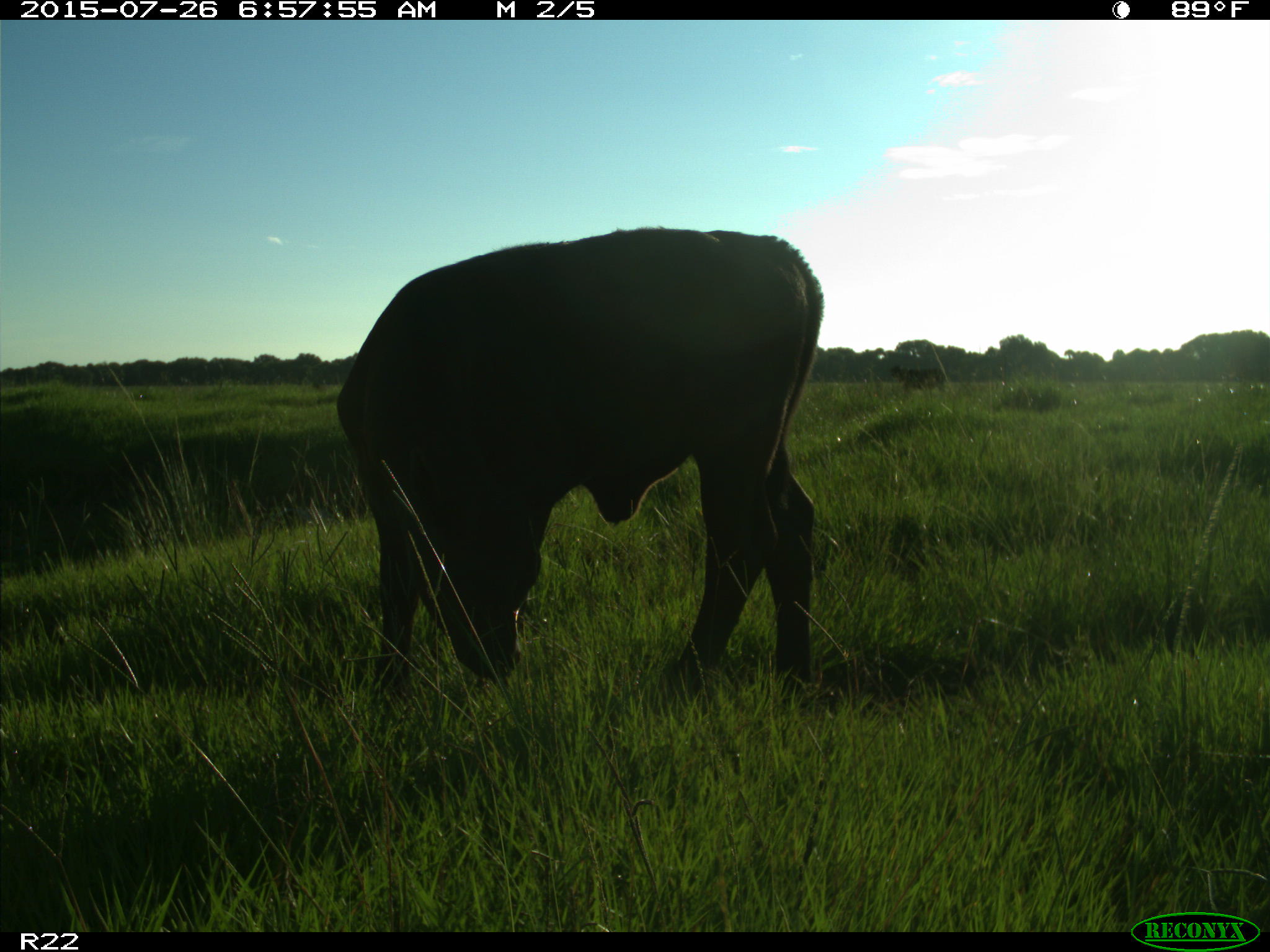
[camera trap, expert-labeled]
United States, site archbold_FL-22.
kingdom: Animalia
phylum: Chordata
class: Mammalia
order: Artiodactyla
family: Bovidae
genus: Bos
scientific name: Bos taurus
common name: domestic cow